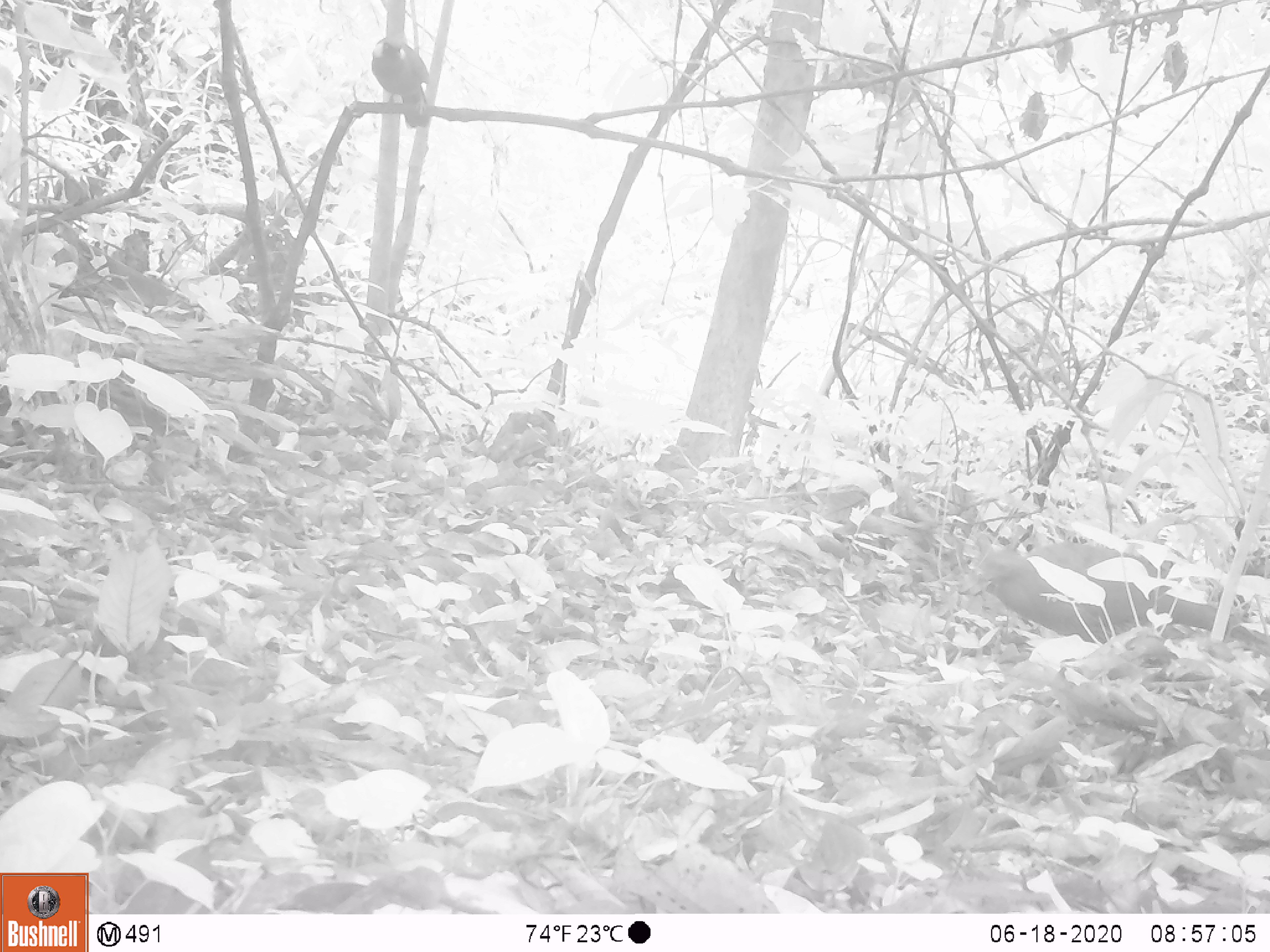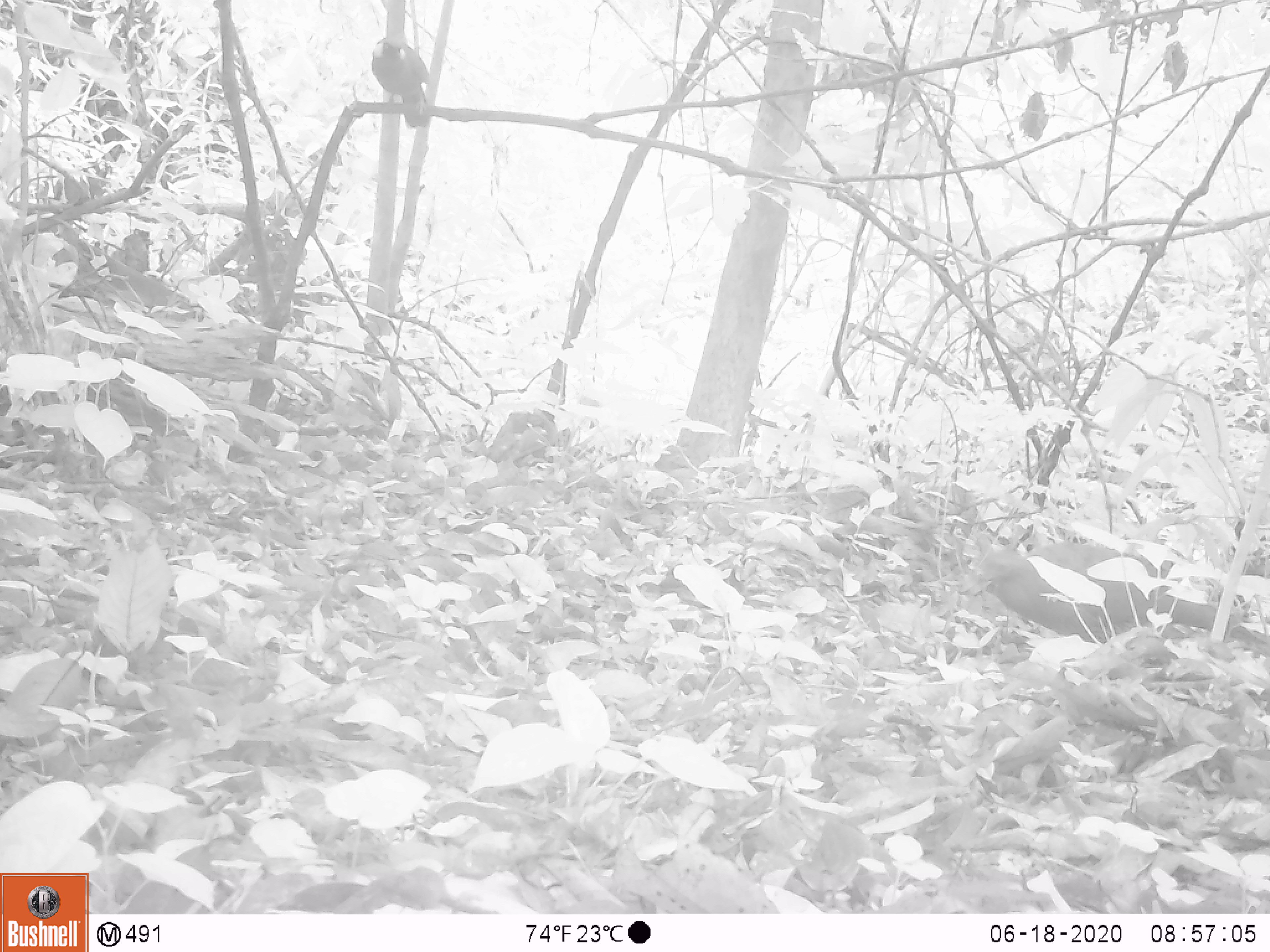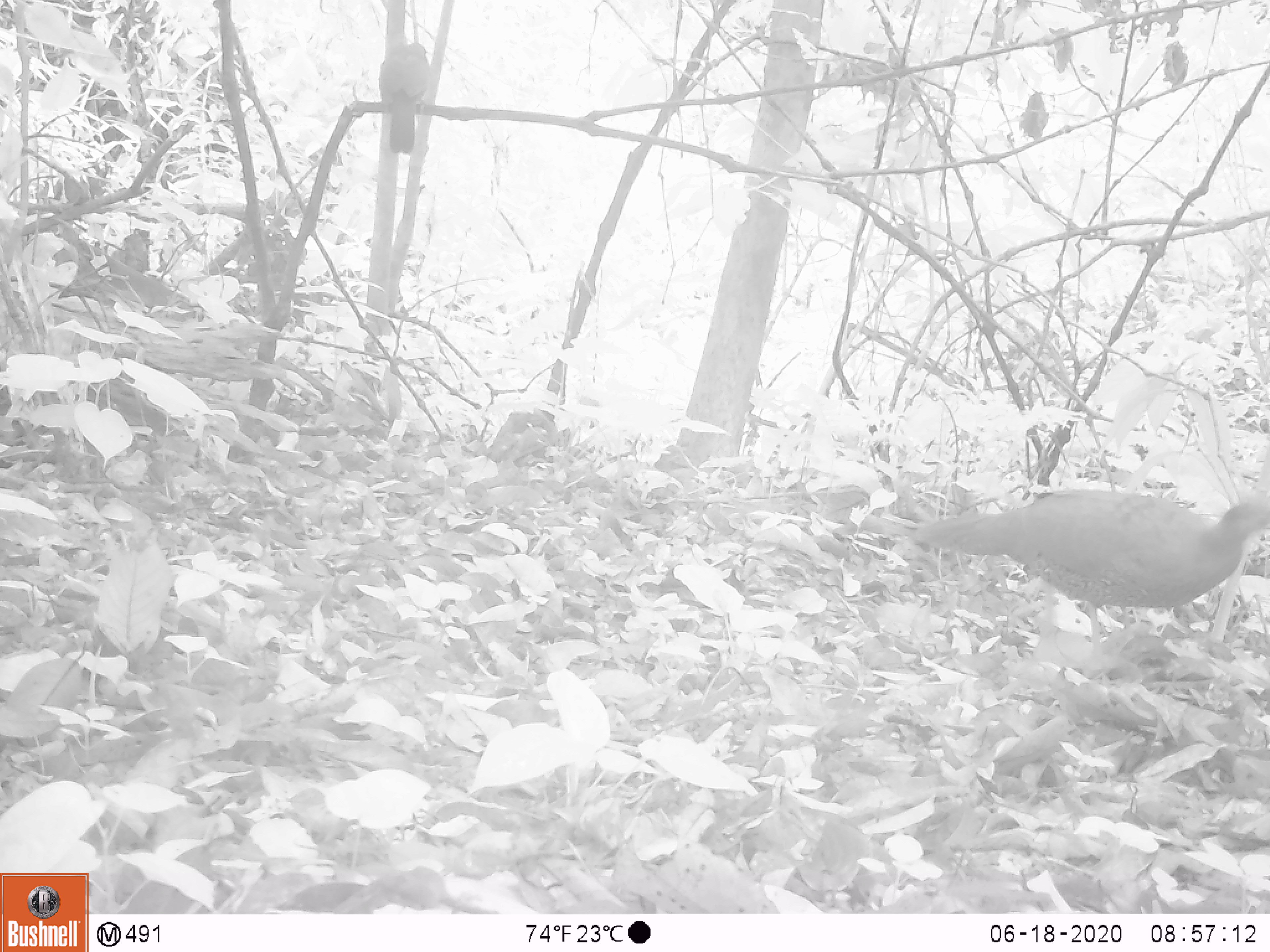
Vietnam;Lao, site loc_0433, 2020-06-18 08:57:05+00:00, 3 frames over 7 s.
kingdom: Animalia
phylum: Chordata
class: Aves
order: Galliformes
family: Phasianidae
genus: Lophura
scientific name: Lophura nycthemera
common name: silver pheasant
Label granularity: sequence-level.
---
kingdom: Animalia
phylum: Chordata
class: Aves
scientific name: Aves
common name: bird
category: unidentified bird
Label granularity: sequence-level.